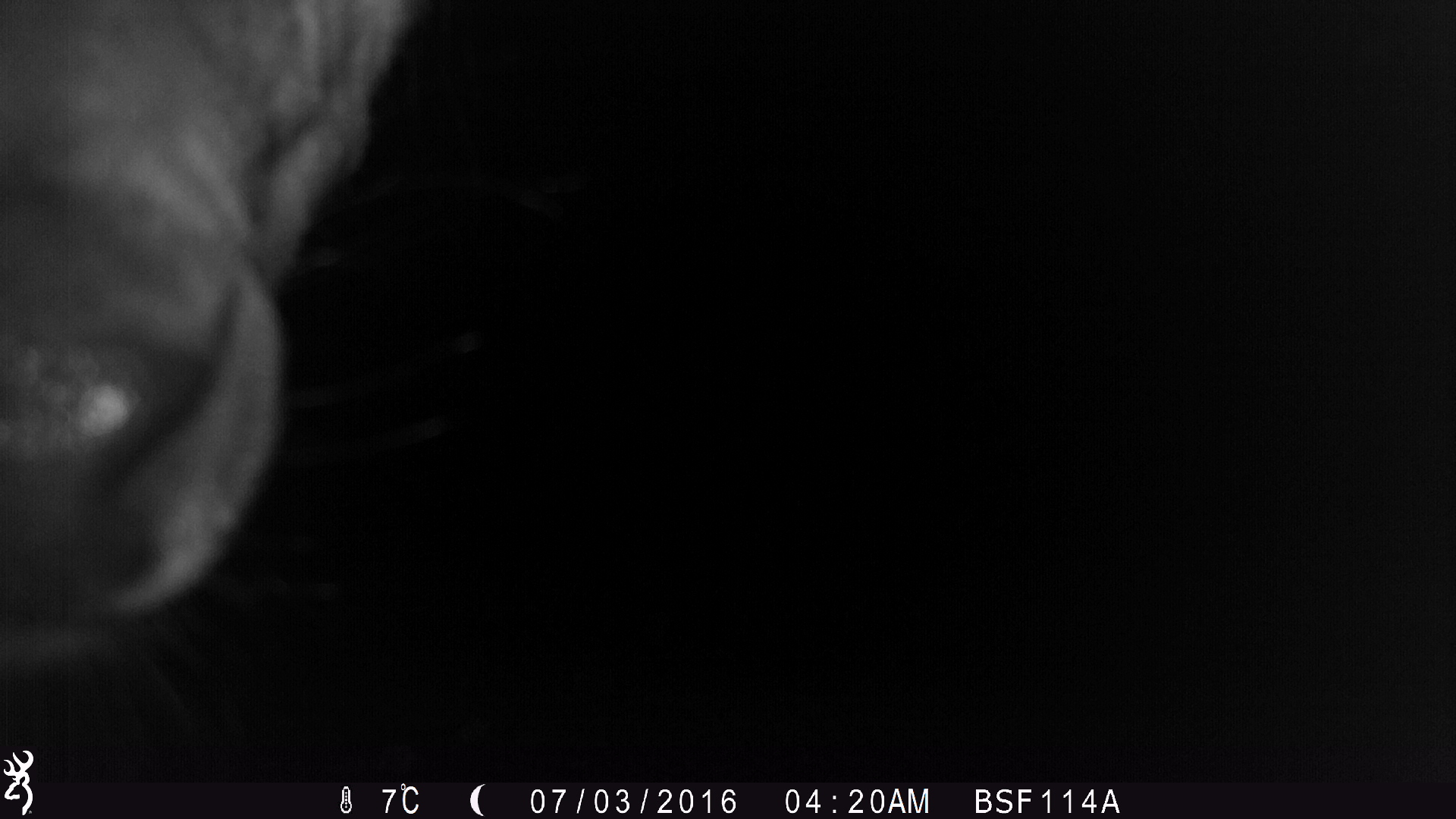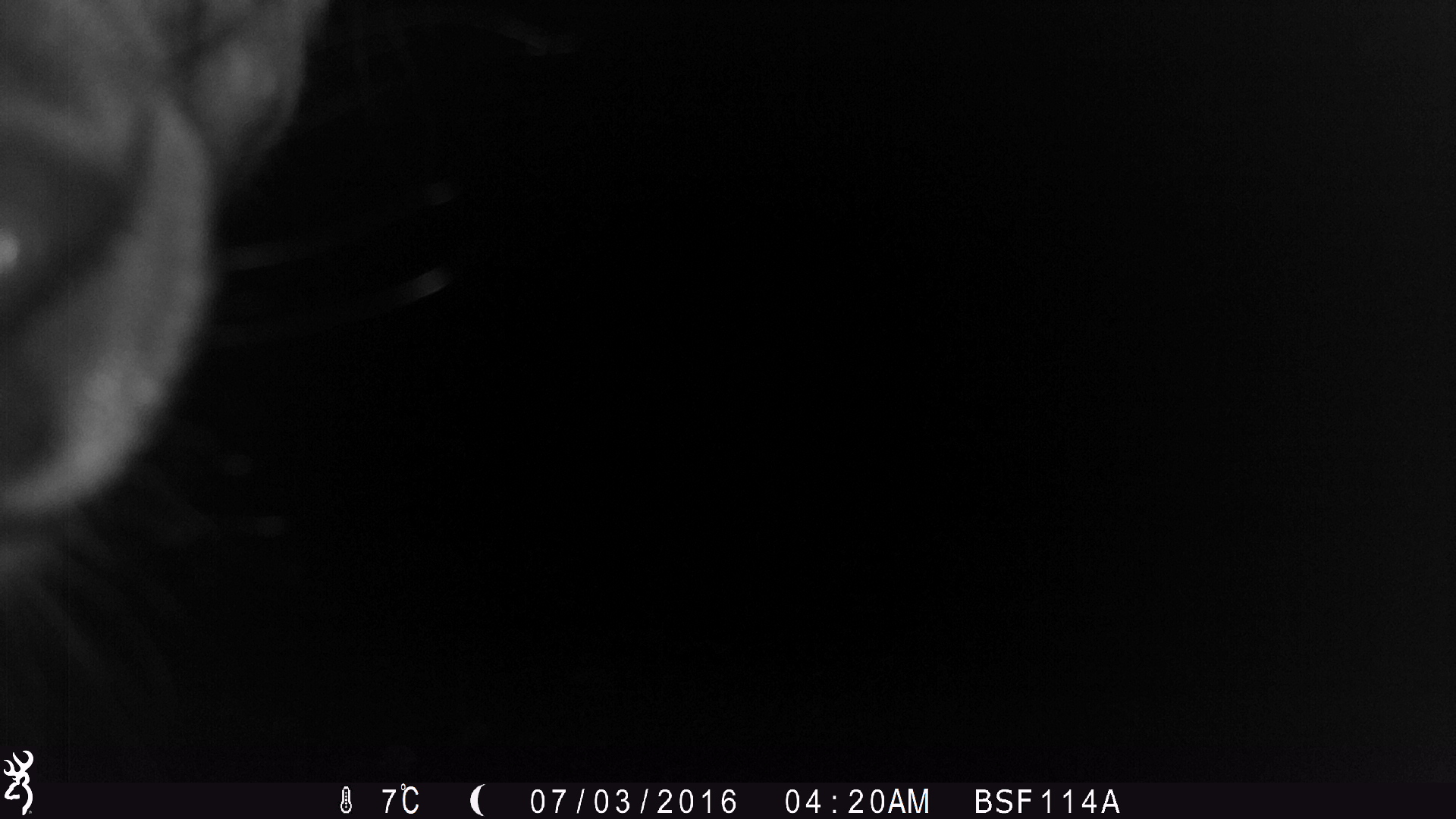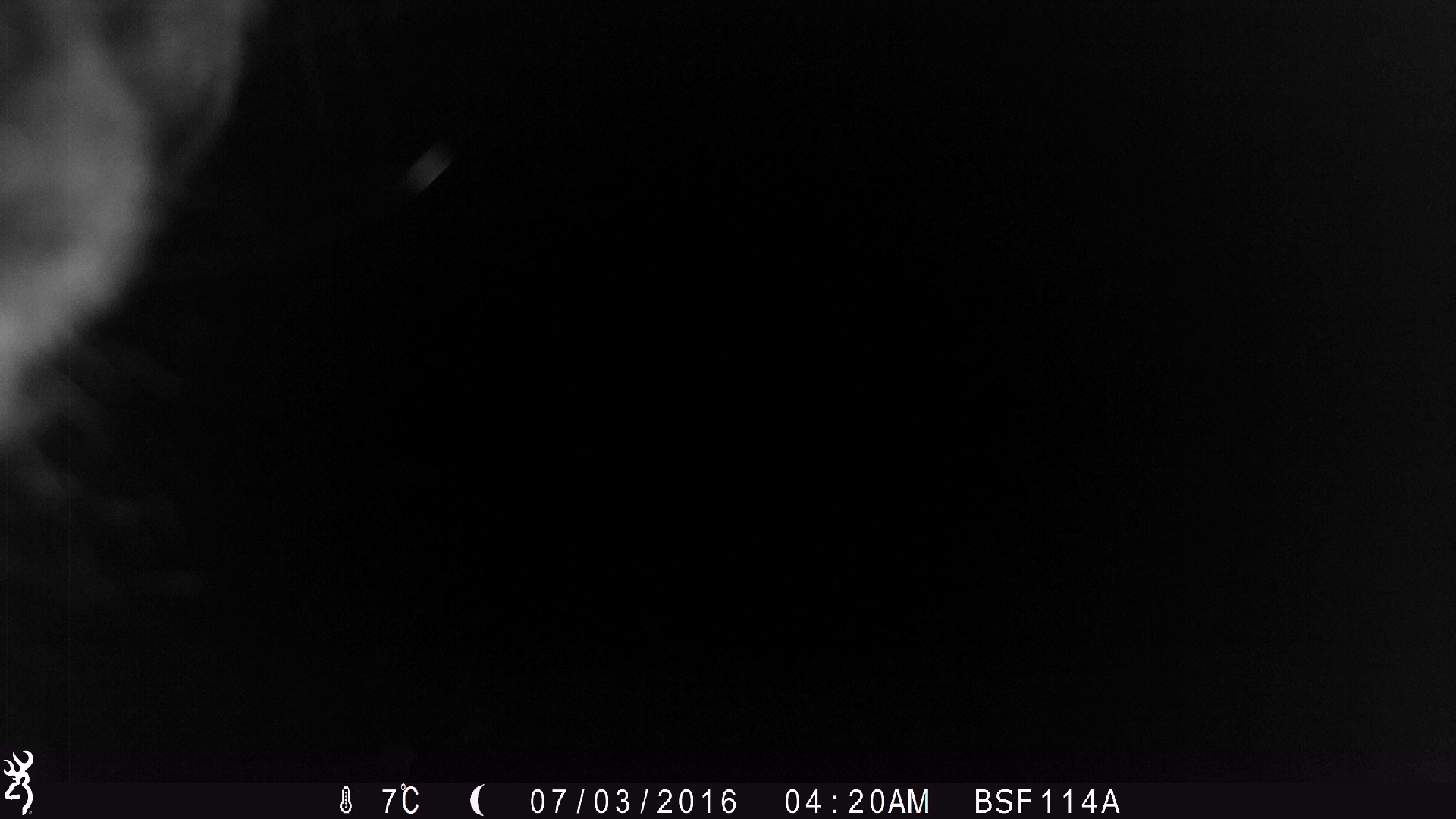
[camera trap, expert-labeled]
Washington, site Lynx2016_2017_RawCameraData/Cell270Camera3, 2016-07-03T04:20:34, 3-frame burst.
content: unidentified animal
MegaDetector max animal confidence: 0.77